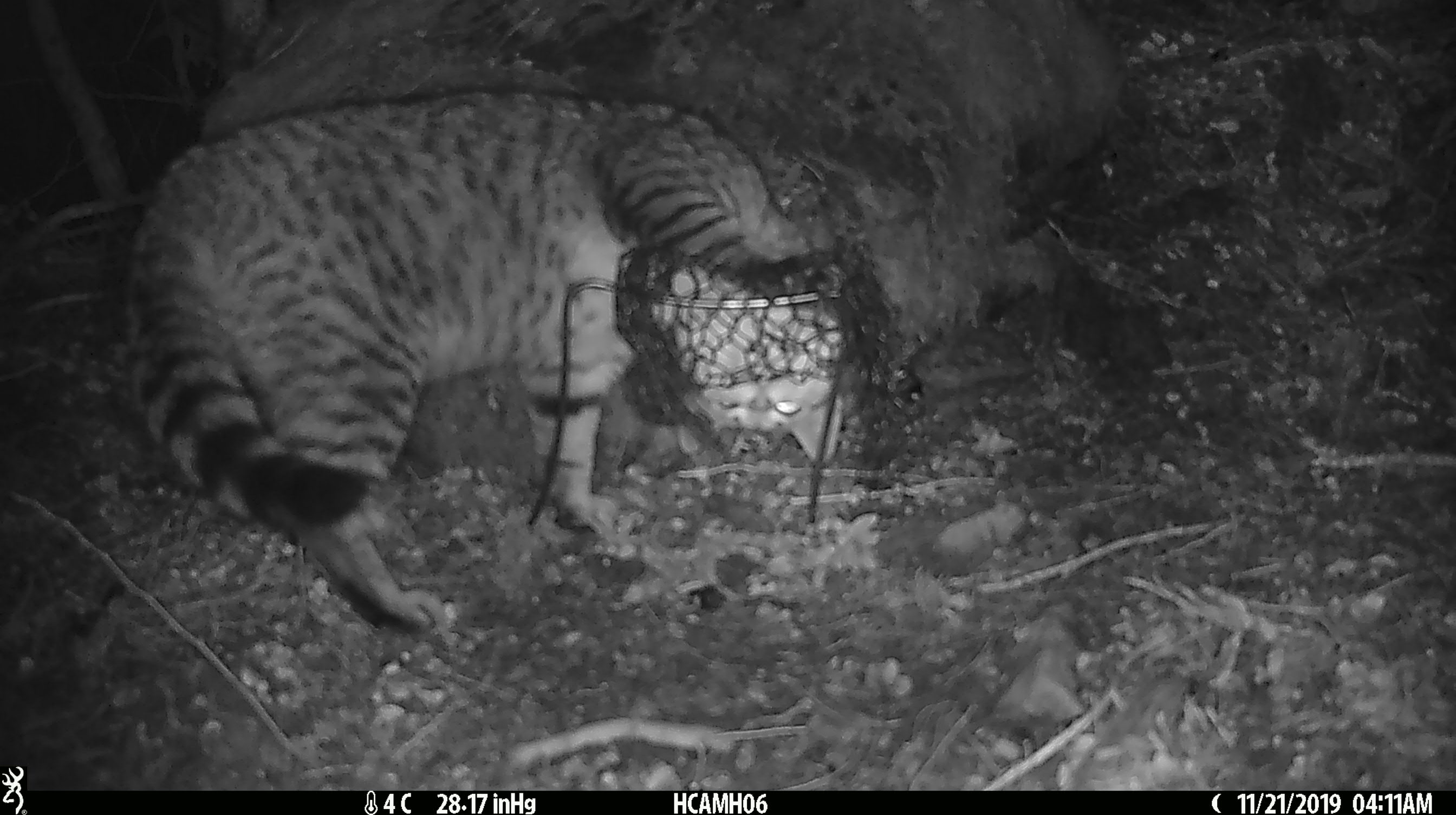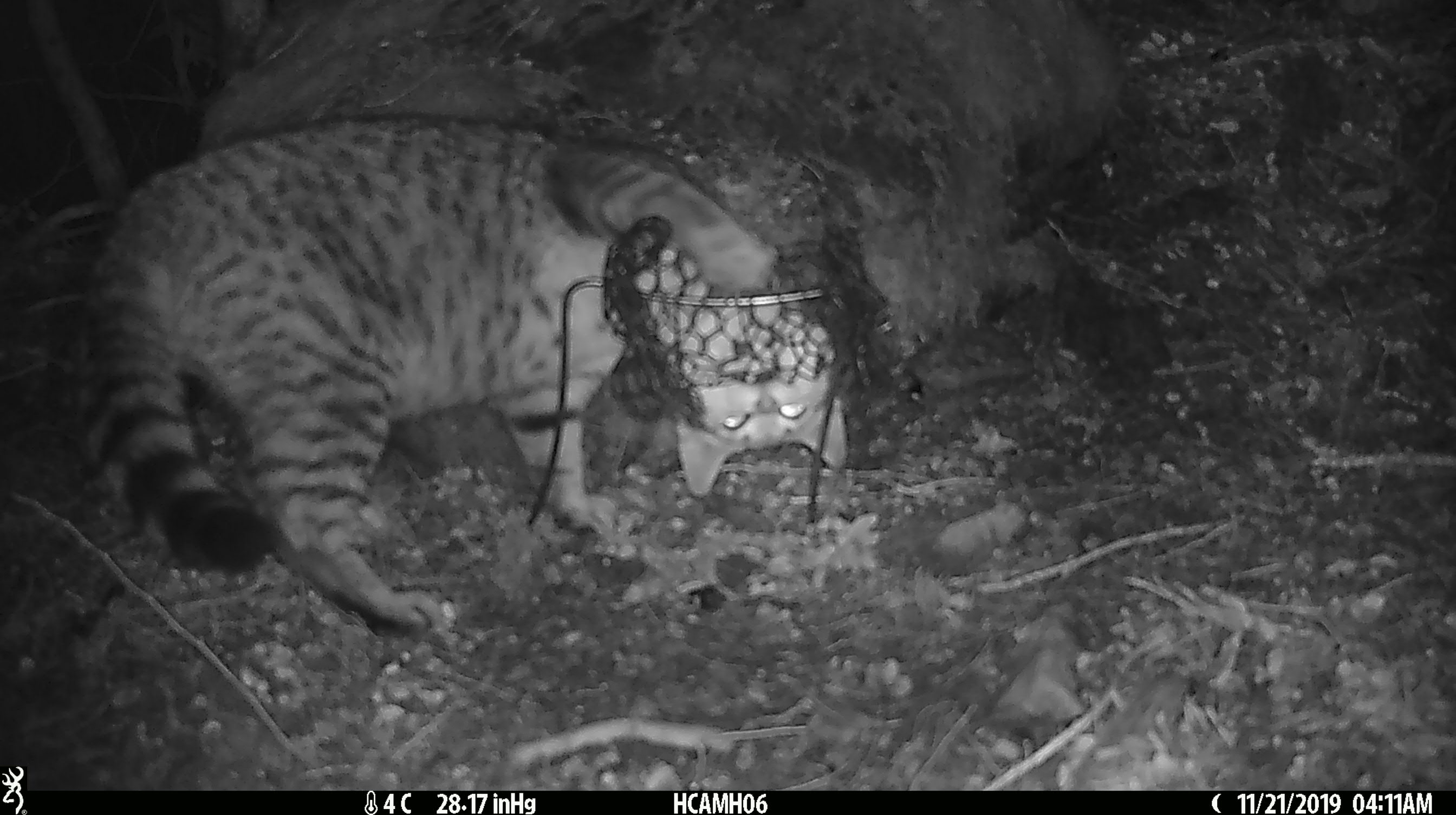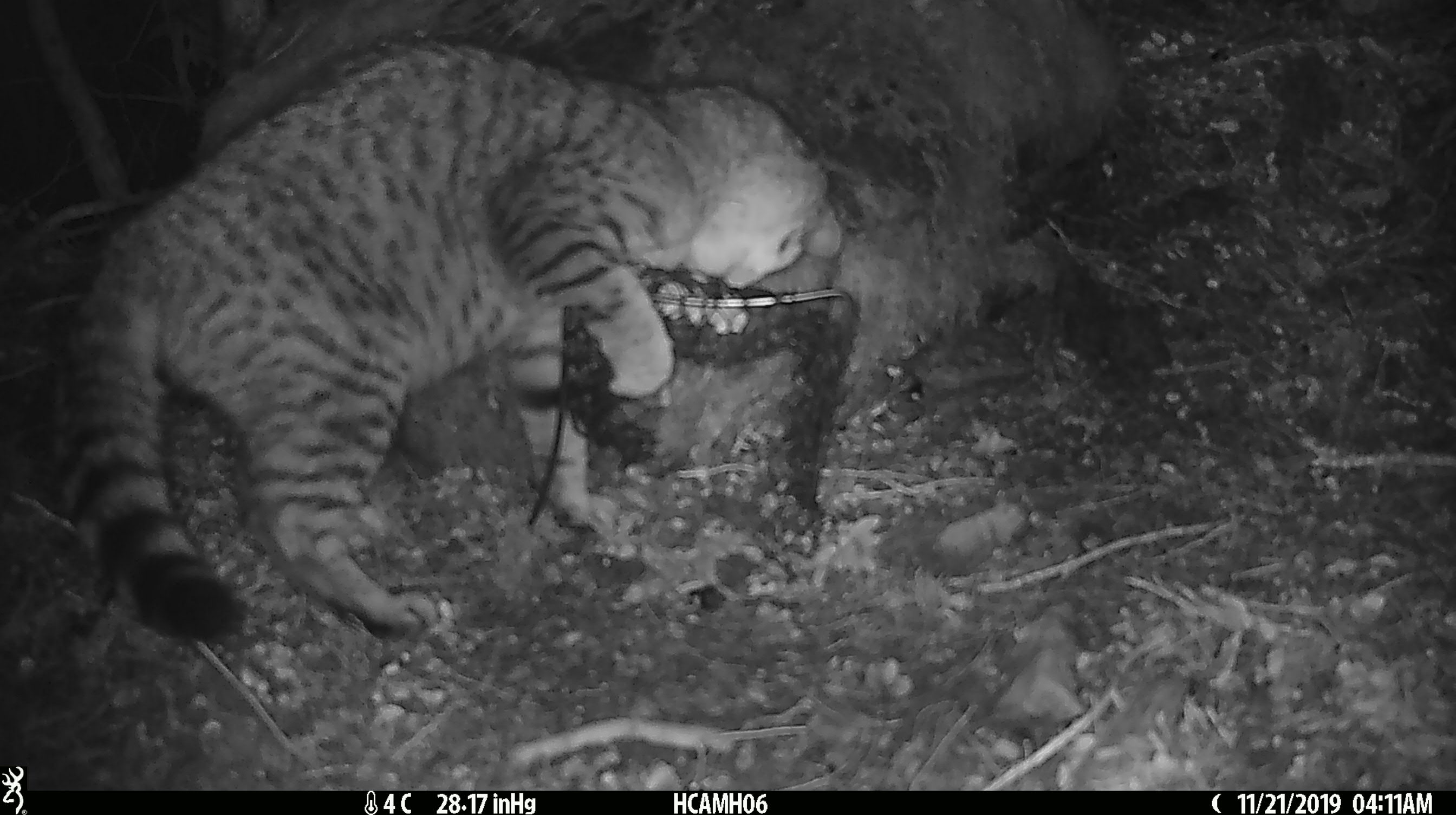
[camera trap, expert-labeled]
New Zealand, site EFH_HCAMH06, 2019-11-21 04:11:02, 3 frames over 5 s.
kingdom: Animalia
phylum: Chordata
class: Mammalia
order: Carnivora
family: Felidae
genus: Felis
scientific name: Felis catus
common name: domestic cat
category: cat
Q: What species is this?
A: Cat (domestic cat) (Felis catus).